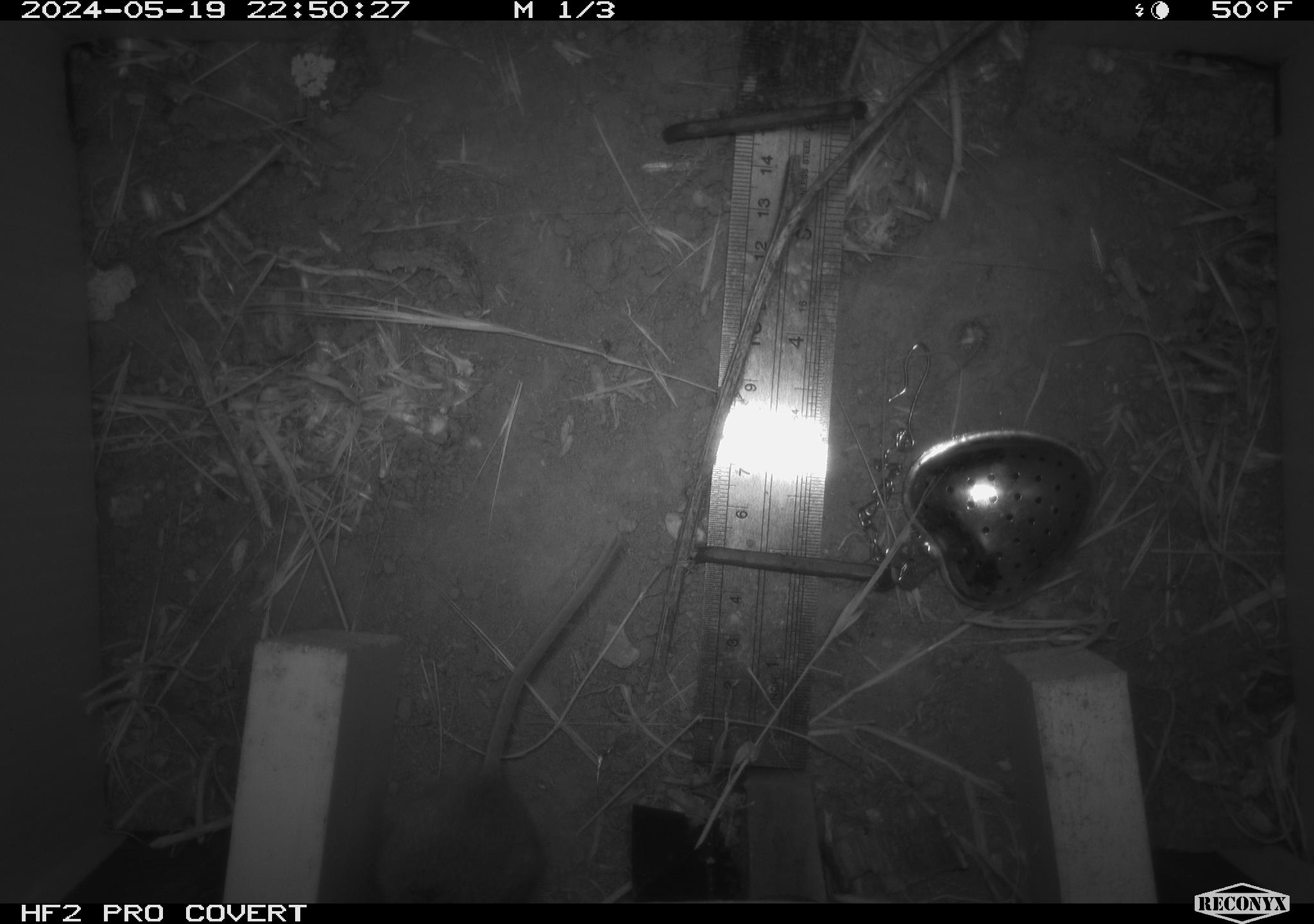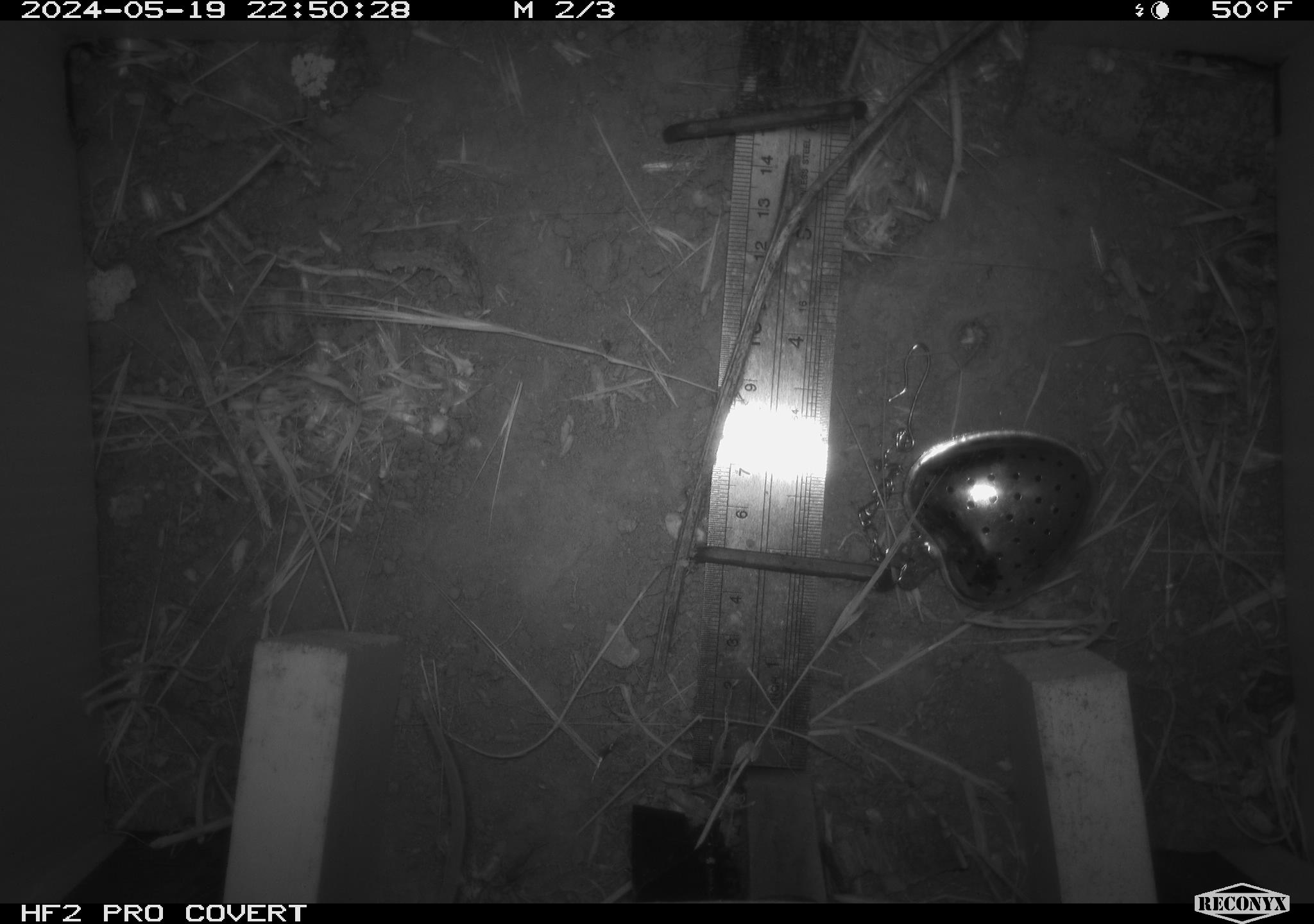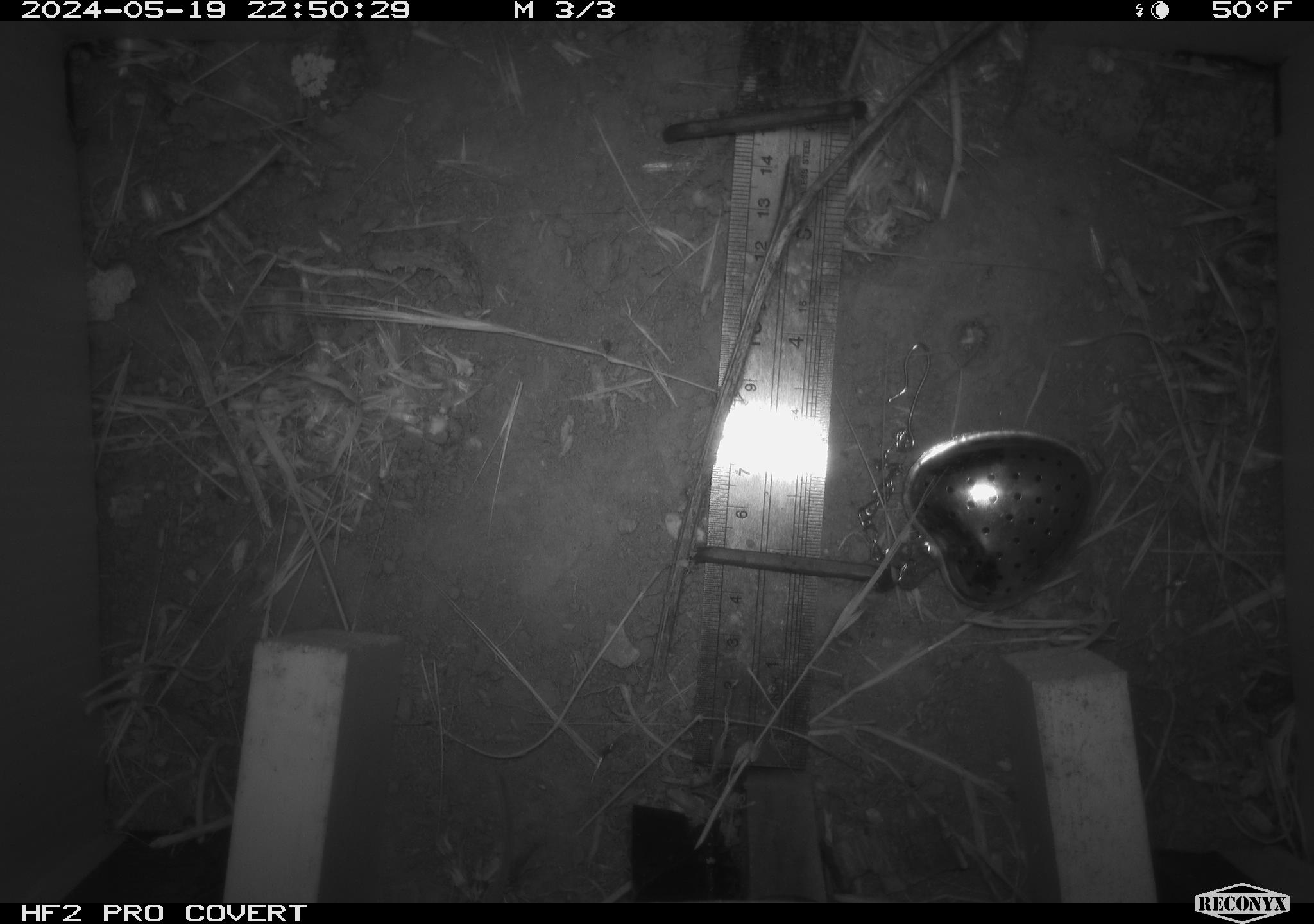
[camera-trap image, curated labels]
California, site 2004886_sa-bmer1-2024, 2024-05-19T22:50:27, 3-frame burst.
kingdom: Animalia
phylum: Chordata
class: Mammalia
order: Rodentia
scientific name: Rodentia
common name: mouse species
Mouse species (Rodentia).